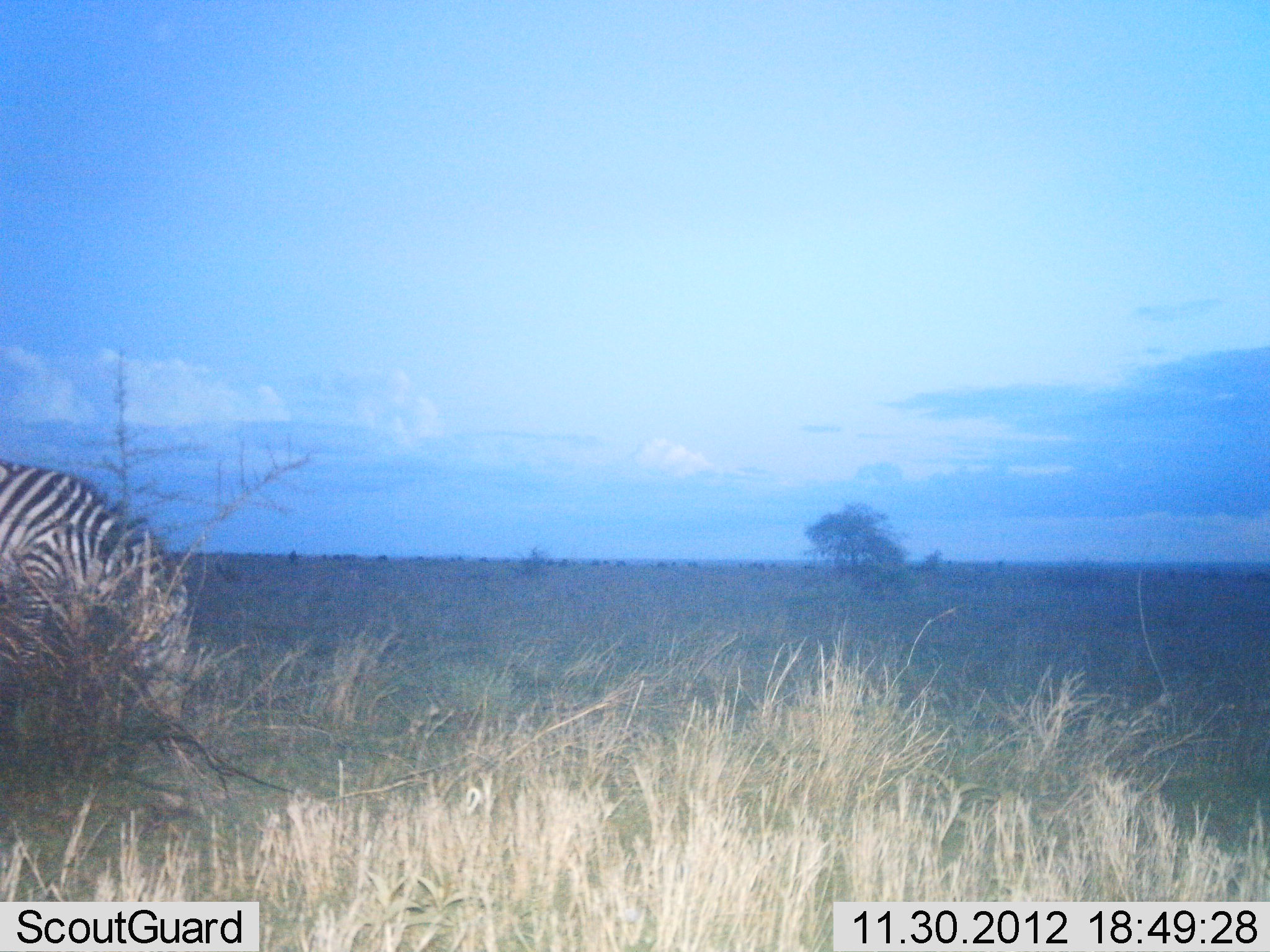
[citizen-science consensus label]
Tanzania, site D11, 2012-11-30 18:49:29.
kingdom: Animalia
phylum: Chordata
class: Mammalia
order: Perissodactyla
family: Equidae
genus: Equus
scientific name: Equus quagga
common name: plains zebra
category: zebra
Zebra (plains zebra) (Equus quagga), count 1. Behavior (volunteer vote fractions): standing 40%, resting 0%, moving 20%, interacting 0%. Young present (vote fraction): 0%. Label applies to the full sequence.